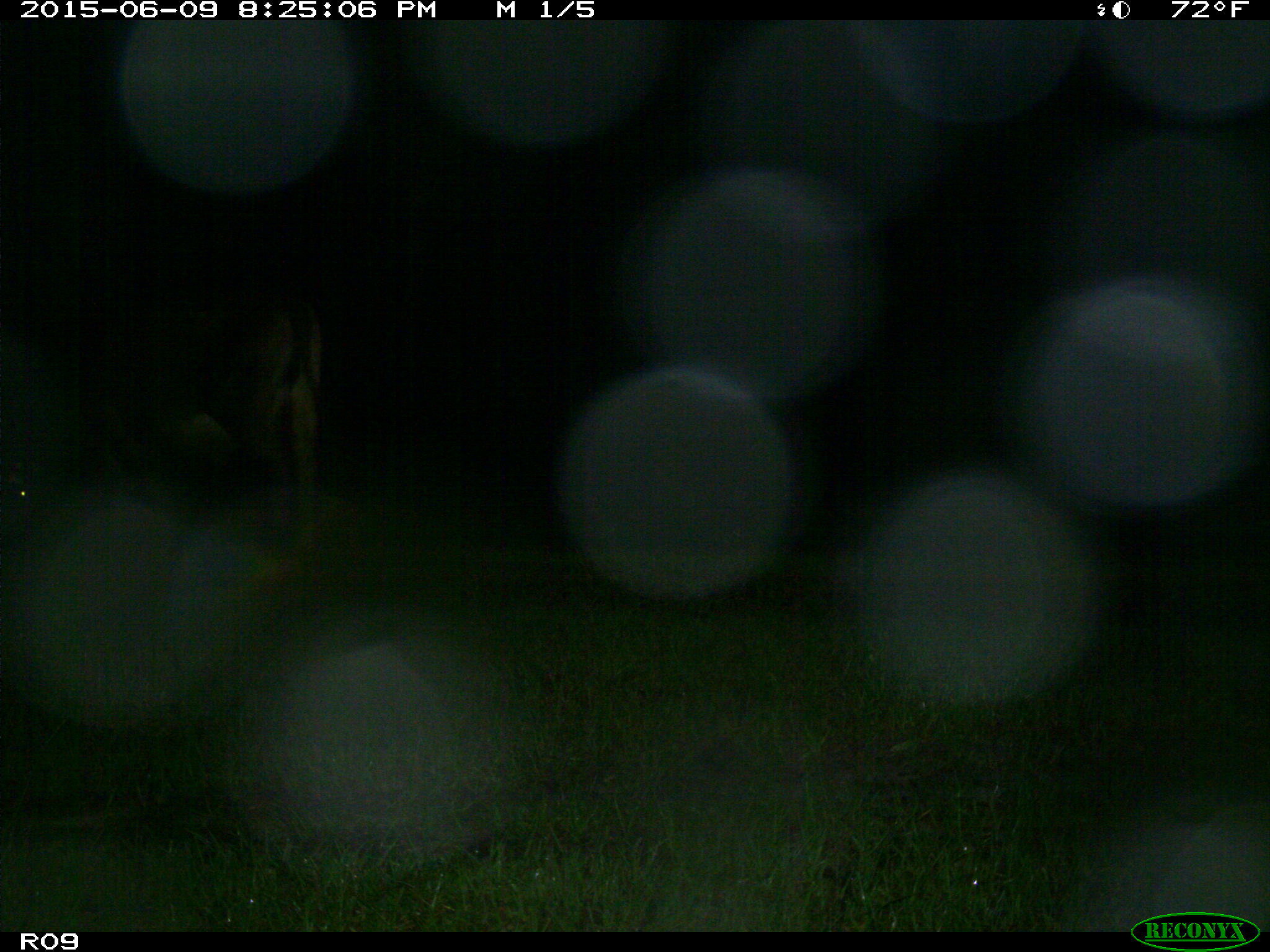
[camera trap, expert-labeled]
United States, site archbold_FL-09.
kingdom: Animalia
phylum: Chordata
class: Mammalia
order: Artiodactyla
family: Bovidae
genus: Bos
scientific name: Bos taurus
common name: domestic cow